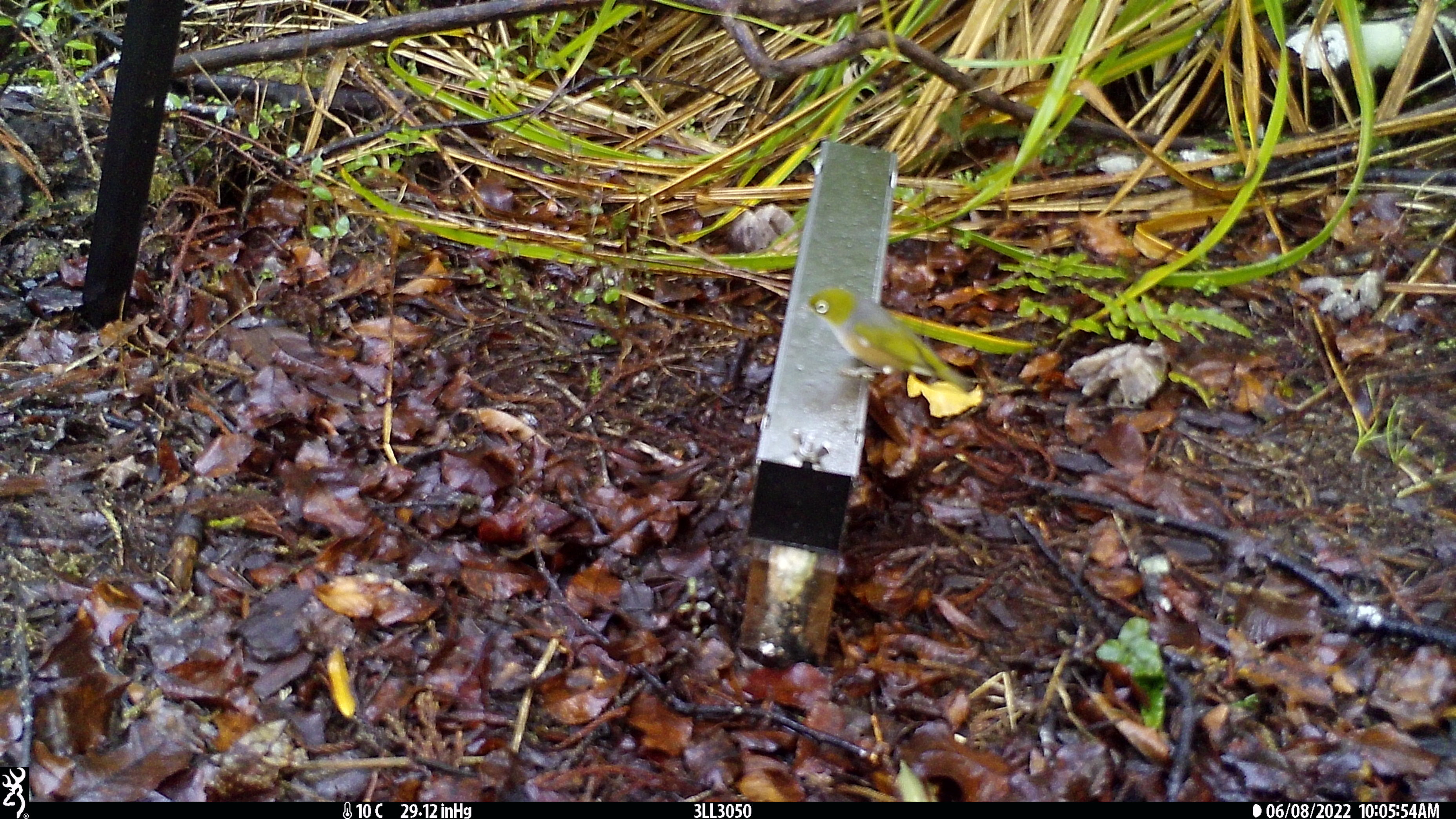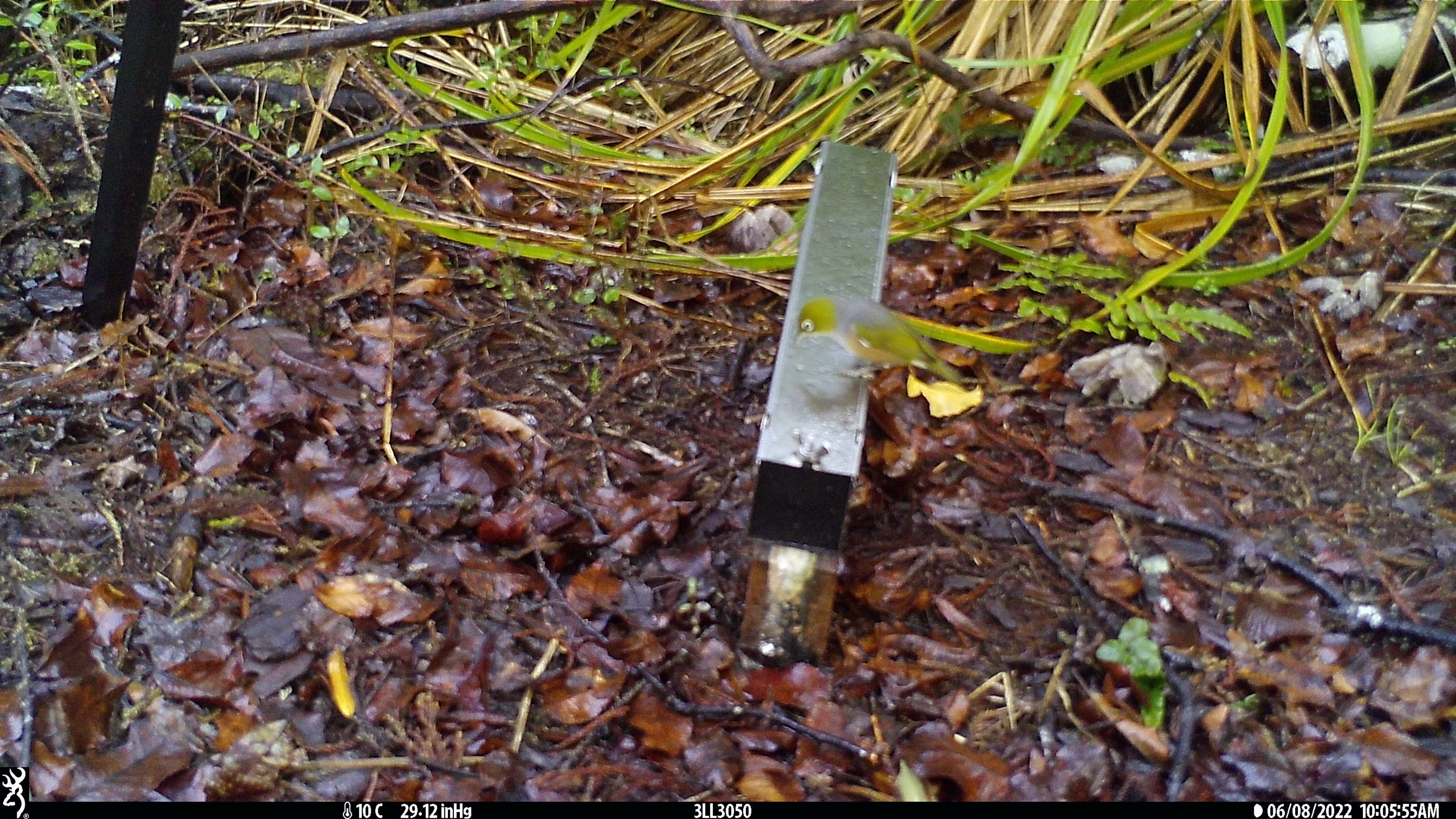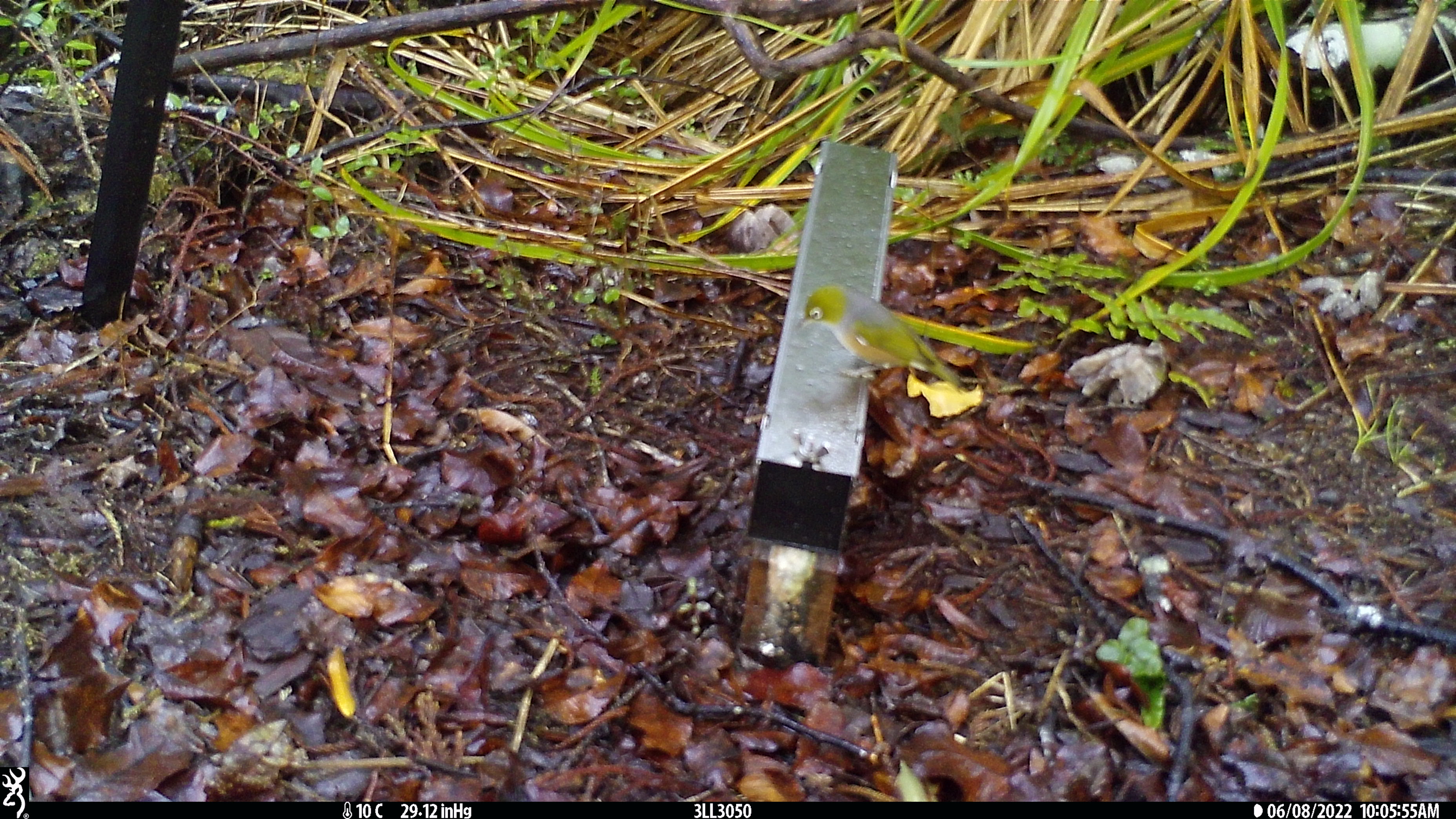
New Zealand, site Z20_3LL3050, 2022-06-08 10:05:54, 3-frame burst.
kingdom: Animalia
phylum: Chordata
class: Aves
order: Passeriformes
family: Zosteropidae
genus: Zosterops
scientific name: Zosterops lateralis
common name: silvereye